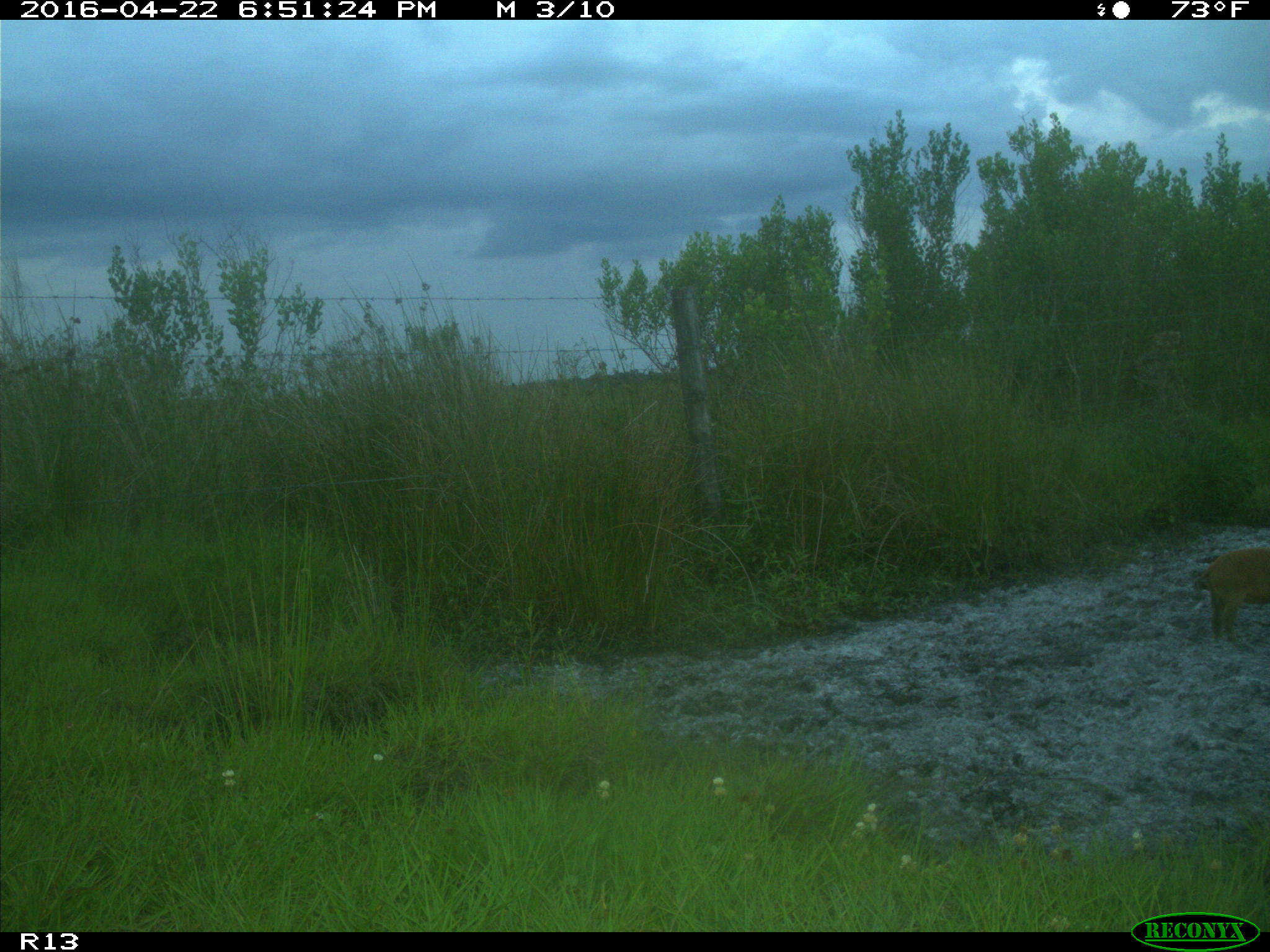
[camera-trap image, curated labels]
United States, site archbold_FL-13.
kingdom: Animalia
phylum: Chordata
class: Mammalia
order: Artiodactyla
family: Suidae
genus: Sus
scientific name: Sus scrofa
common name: wild boar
Sus scrofa (wild boar).